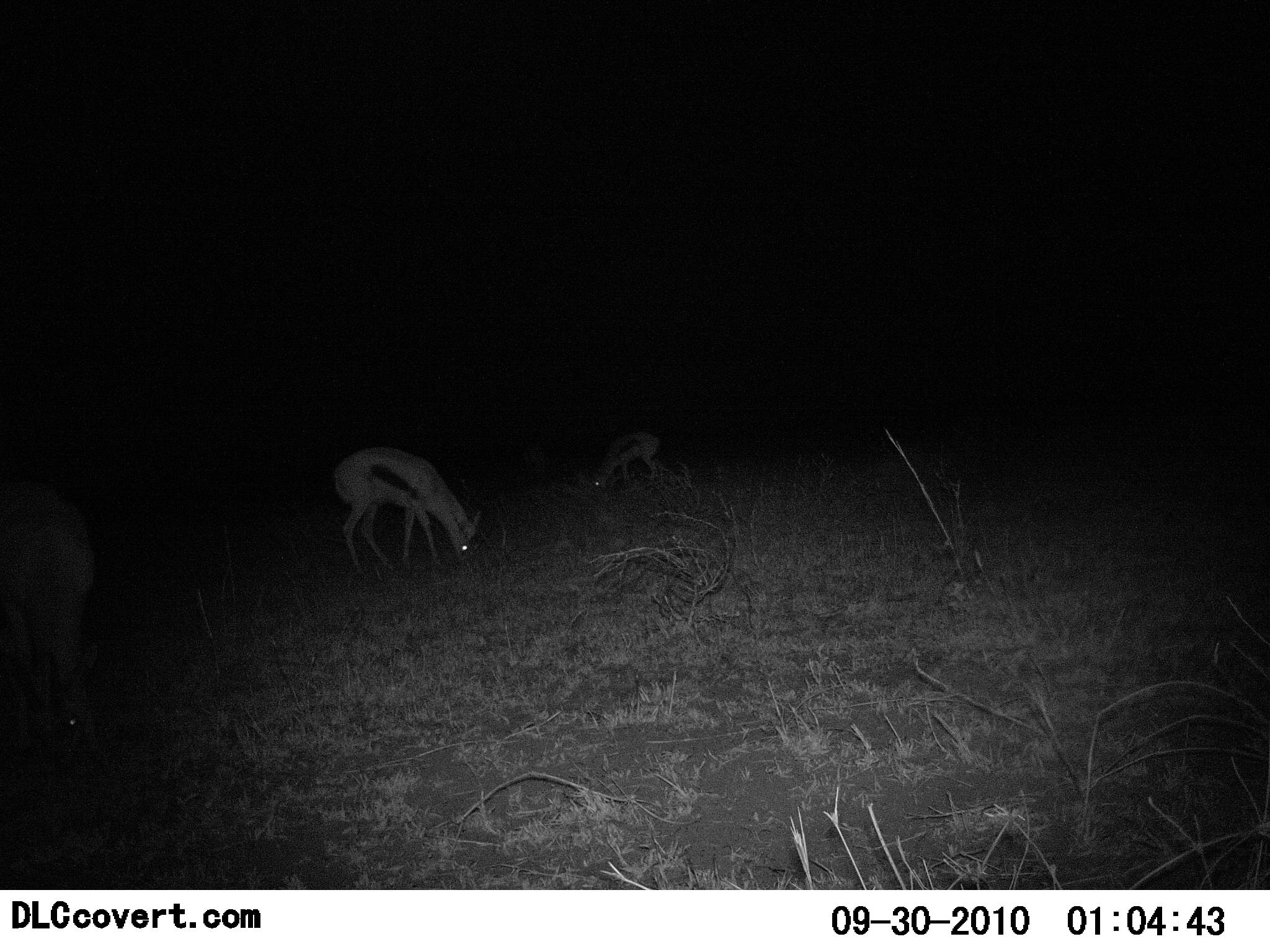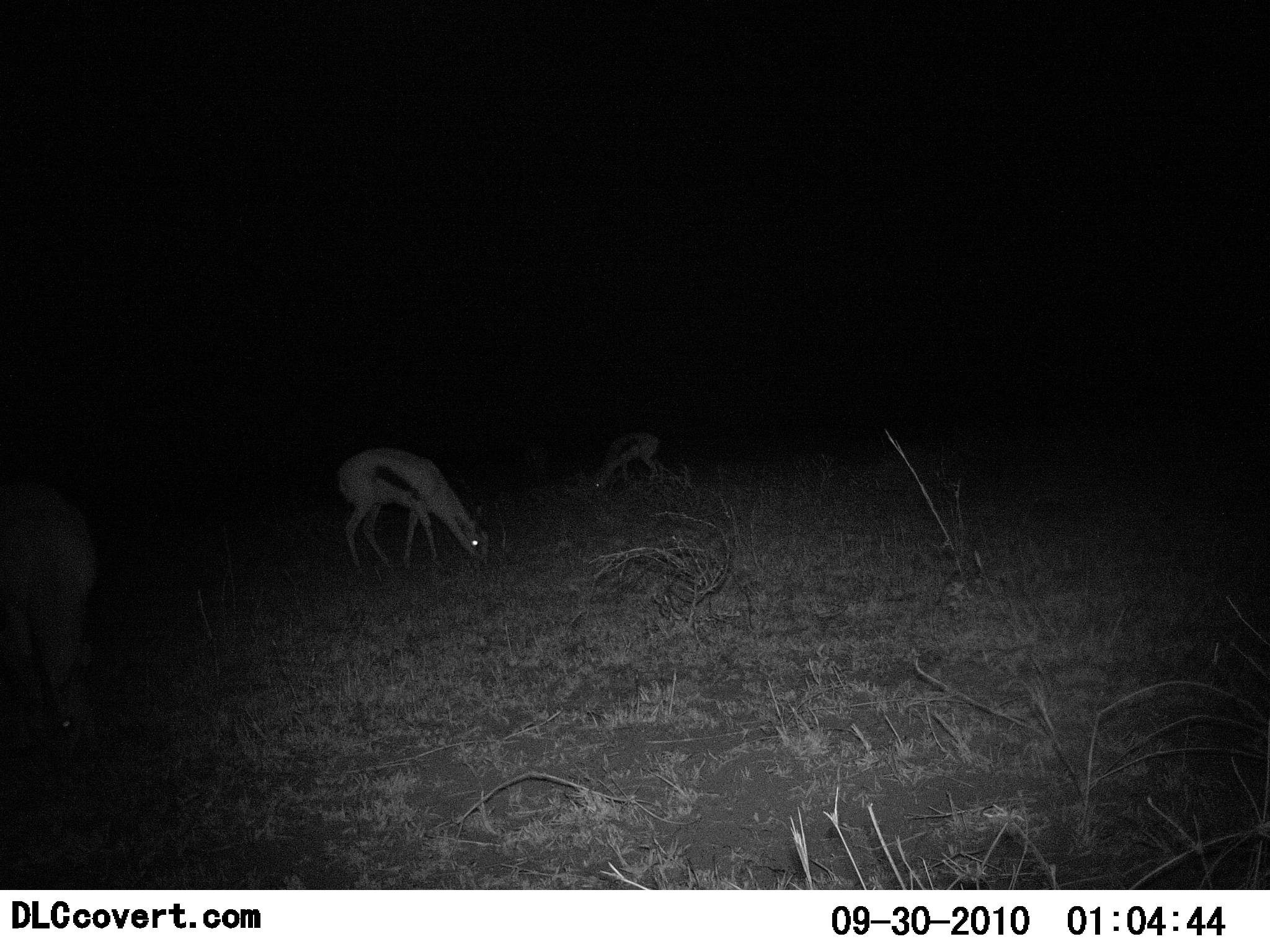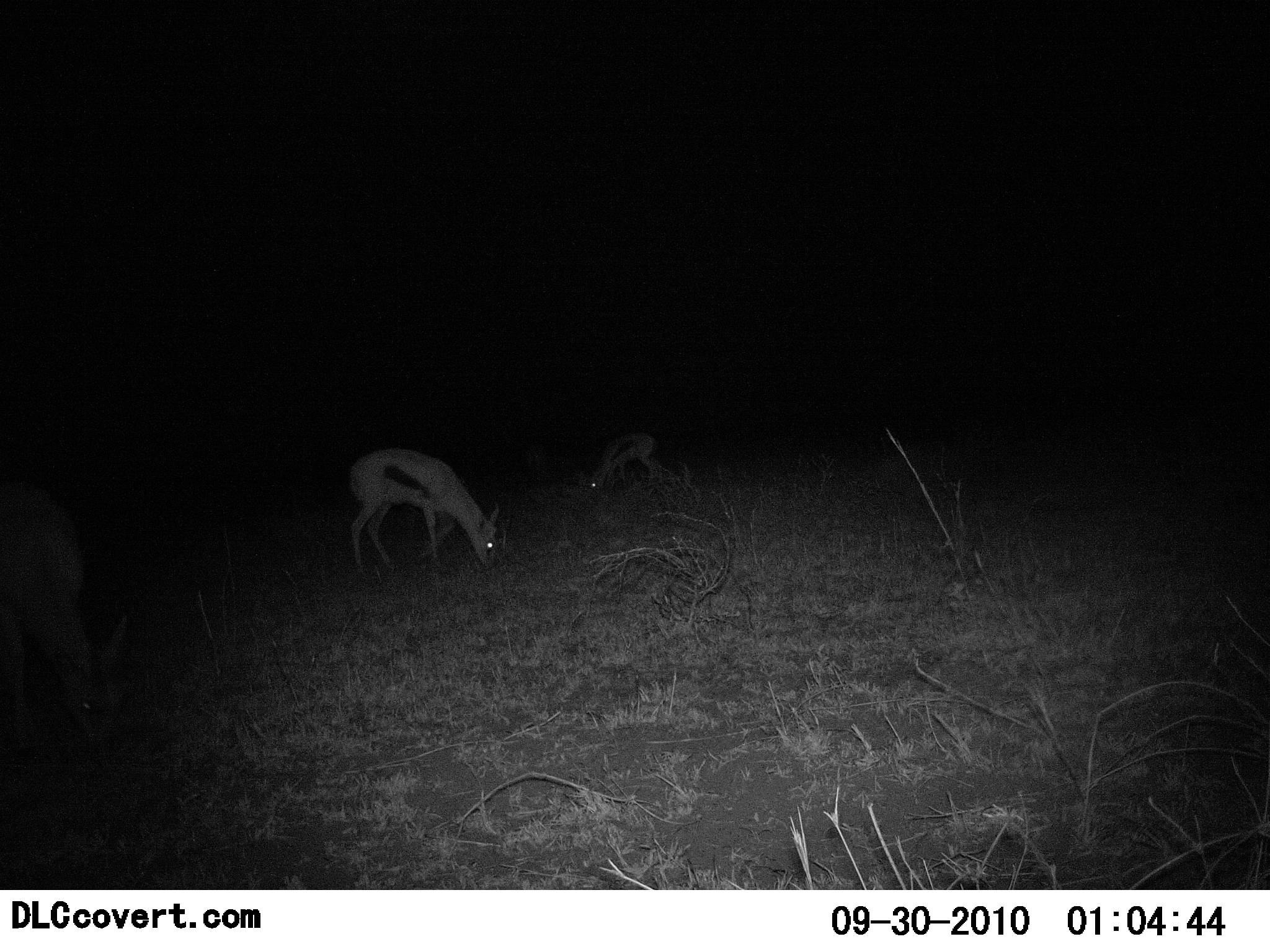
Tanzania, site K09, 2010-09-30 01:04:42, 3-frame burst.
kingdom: Animalia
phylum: Chordata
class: Mammalia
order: Artiodactyla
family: Bovidae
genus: Eudorcas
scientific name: Eudorcas thomsonii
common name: thomson's gazelle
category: gazellethomsons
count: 3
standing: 36%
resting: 0%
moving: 0%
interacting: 0%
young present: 0%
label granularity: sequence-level